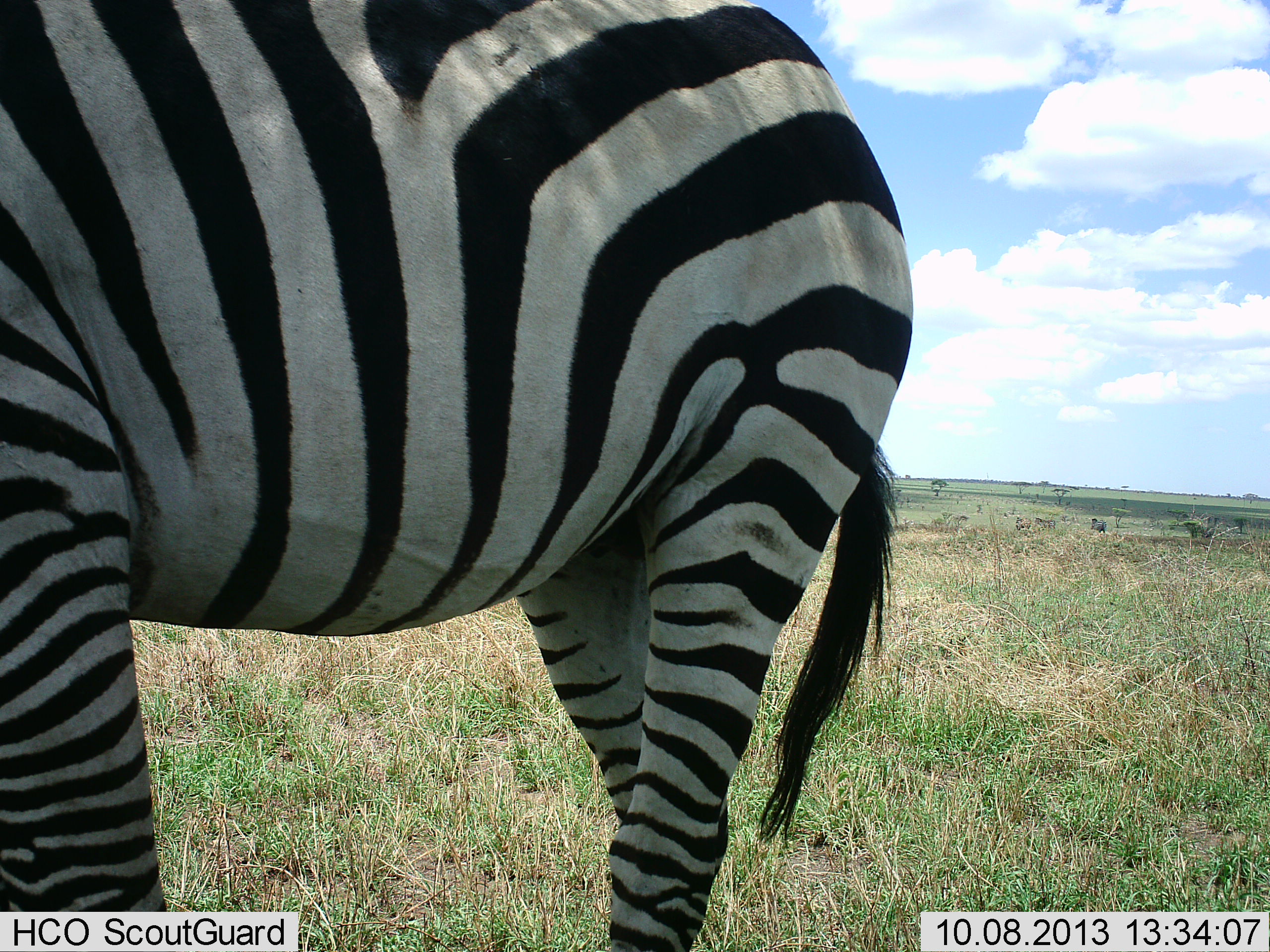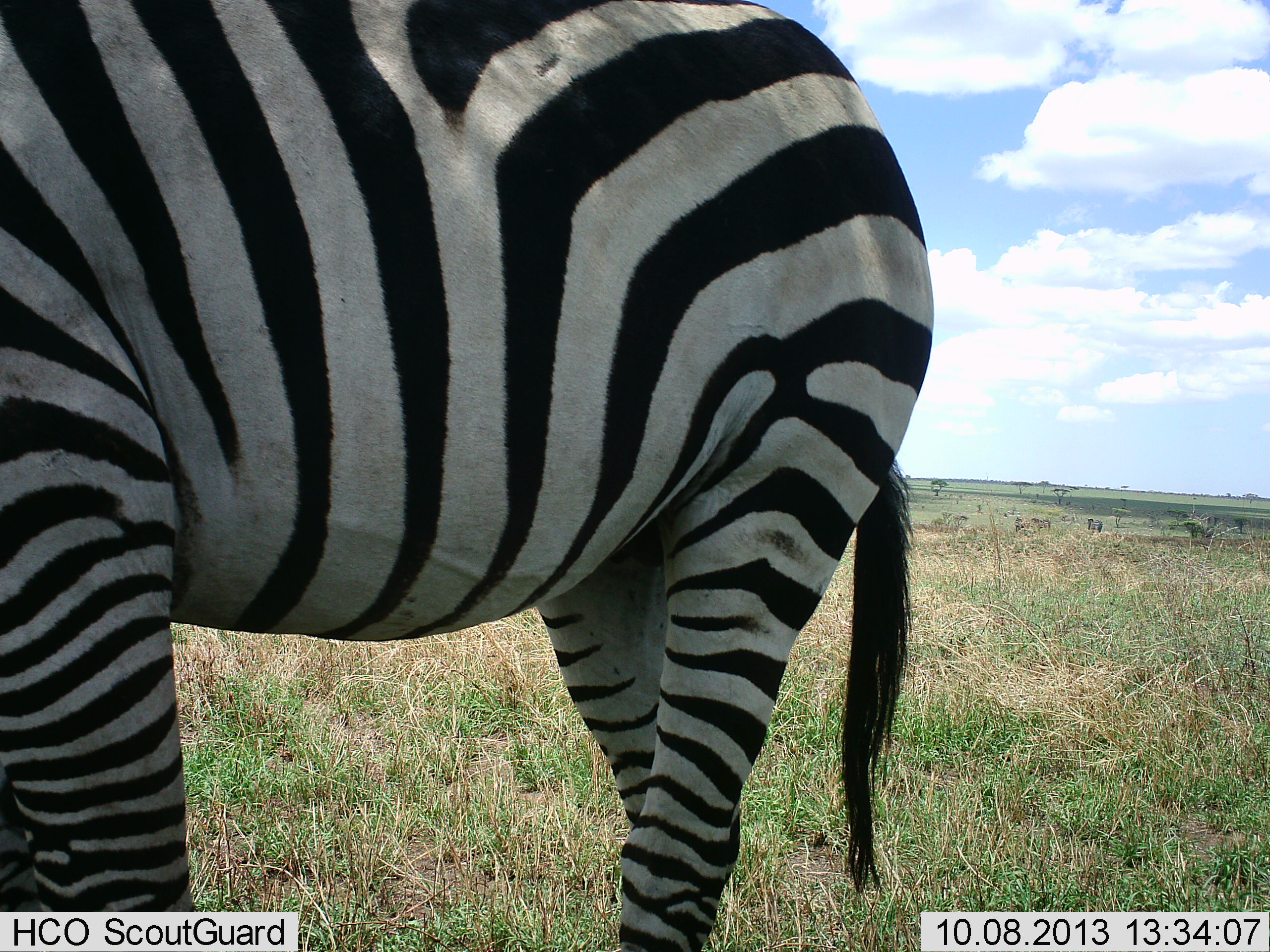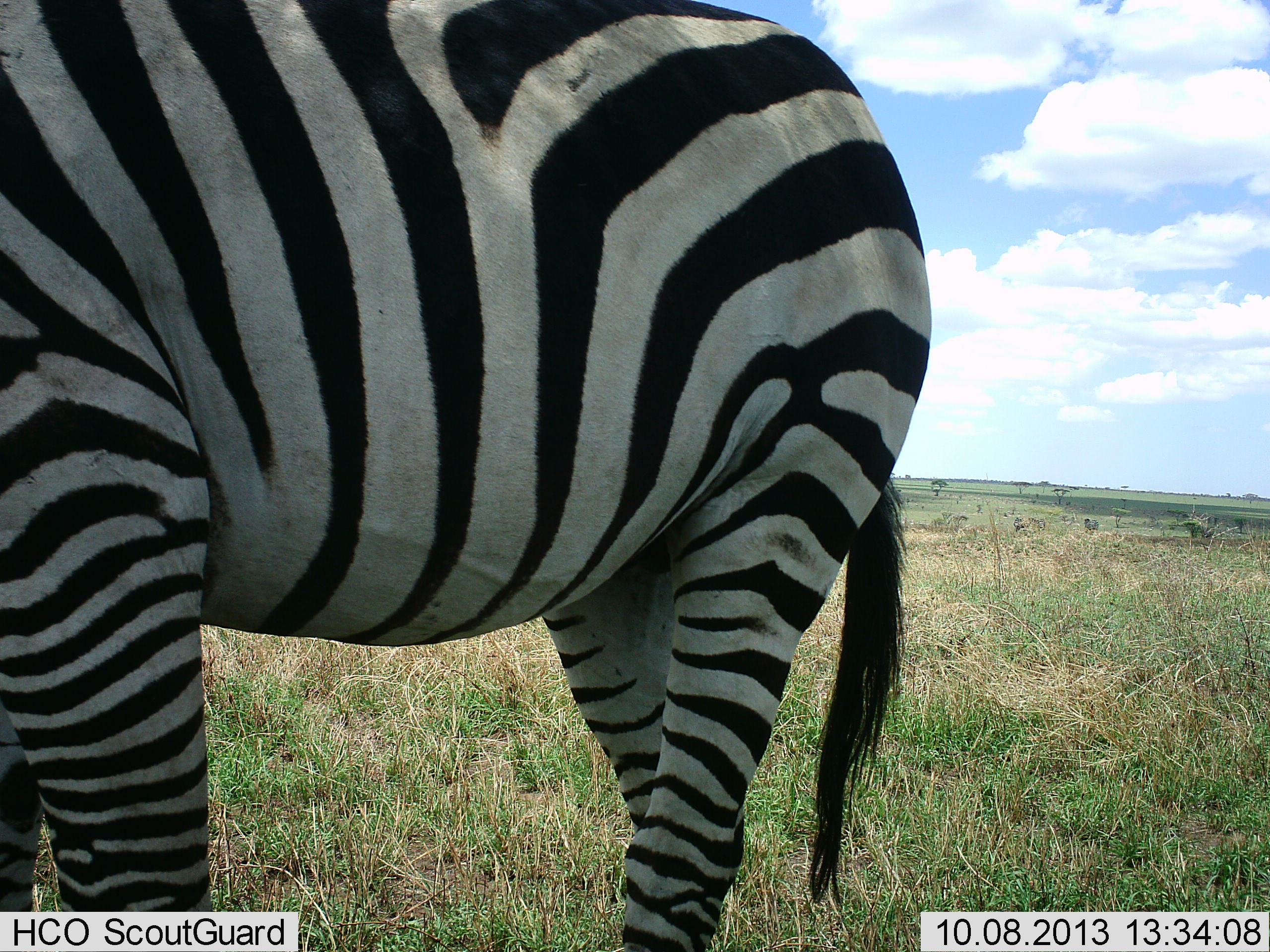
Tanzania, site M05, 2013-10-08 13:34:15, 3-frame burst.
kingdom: Animalia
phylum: Chordata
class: Mammalia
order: Perissodactyla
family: Equidae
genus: Equus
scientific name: Equus quagga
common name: plains zebra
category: zebra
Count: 1.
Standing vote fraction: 89%.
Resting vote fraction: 0%.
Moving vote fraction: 34%.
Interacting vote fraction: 3%.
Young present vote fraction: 0%.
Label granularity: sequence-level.